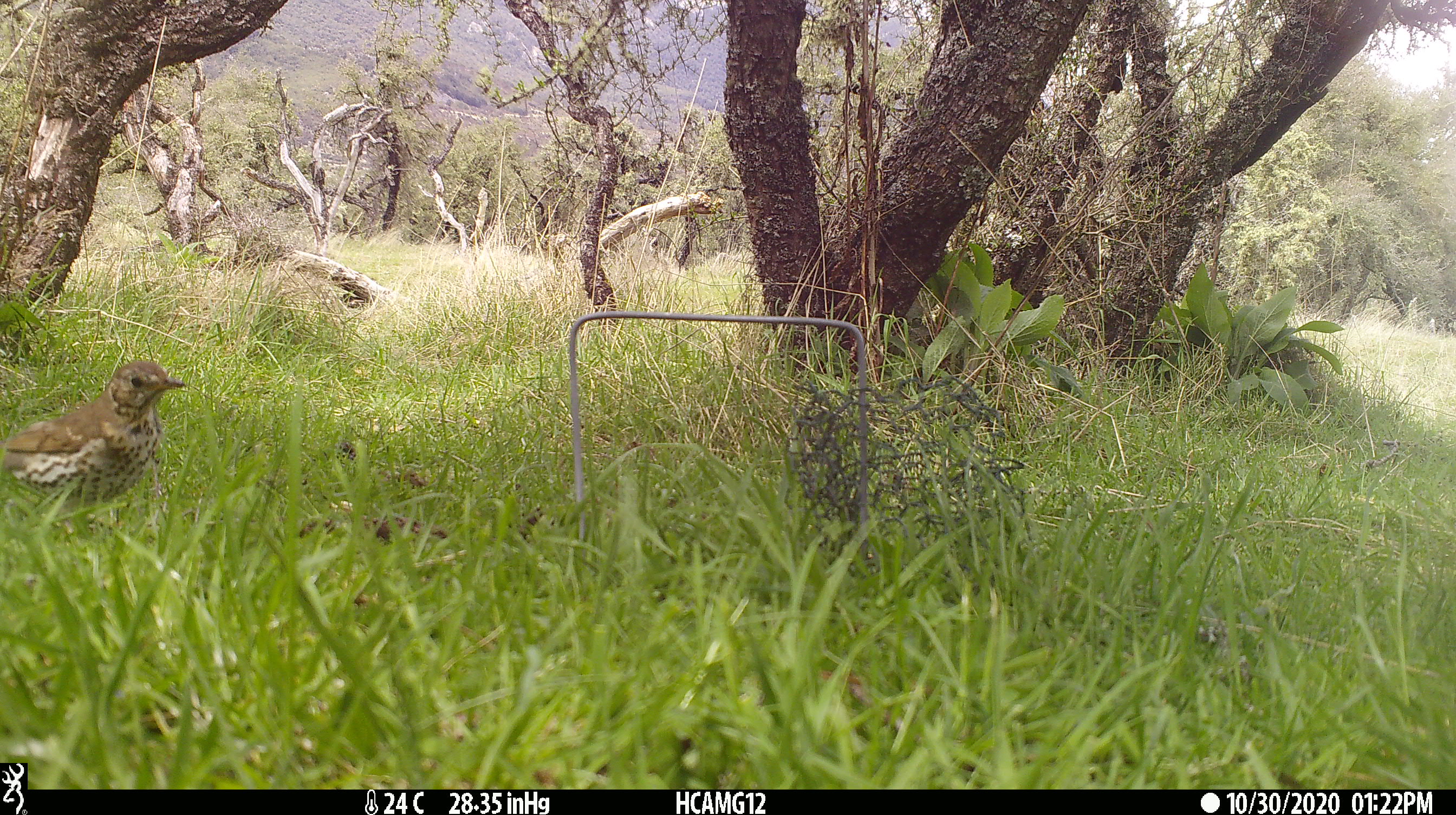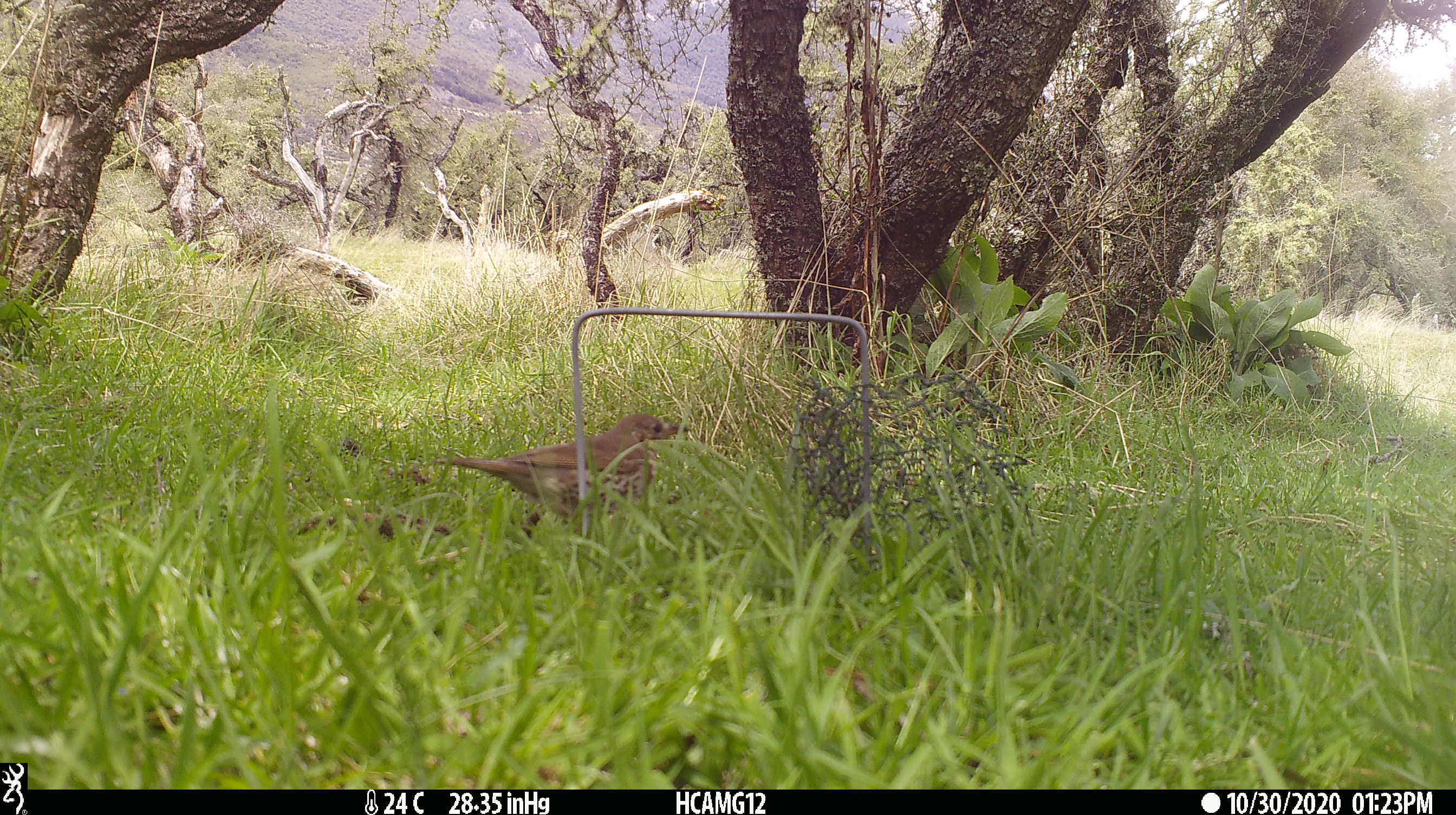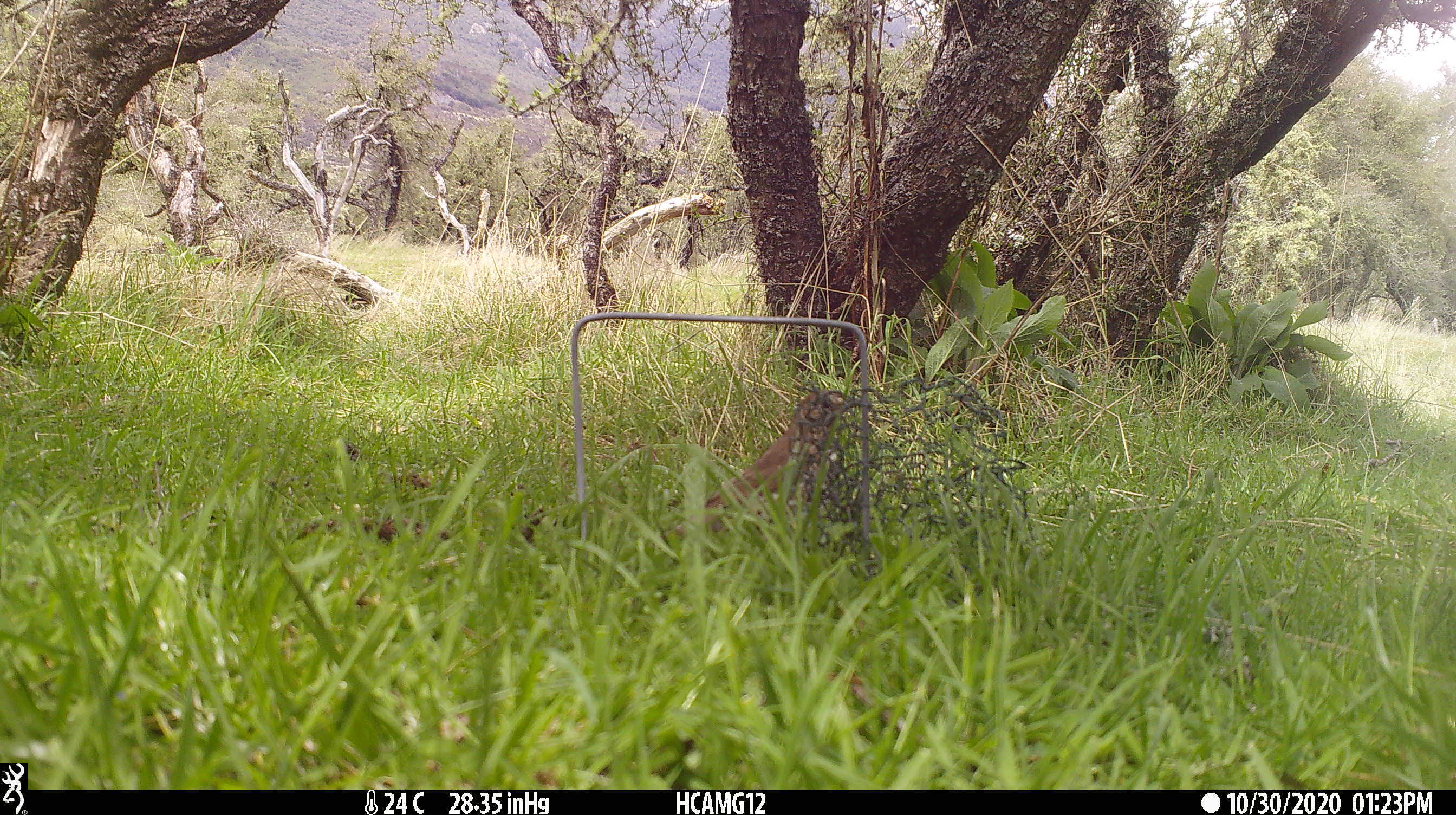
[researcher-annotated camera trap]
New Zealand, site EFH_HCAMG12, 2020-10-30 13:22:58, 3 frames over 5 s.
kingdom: Animalia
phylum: Chordata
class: Aves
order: Passeriformes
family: Turdidae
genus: Turdus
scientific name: Turdus philomelos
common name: song thrush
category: thrush